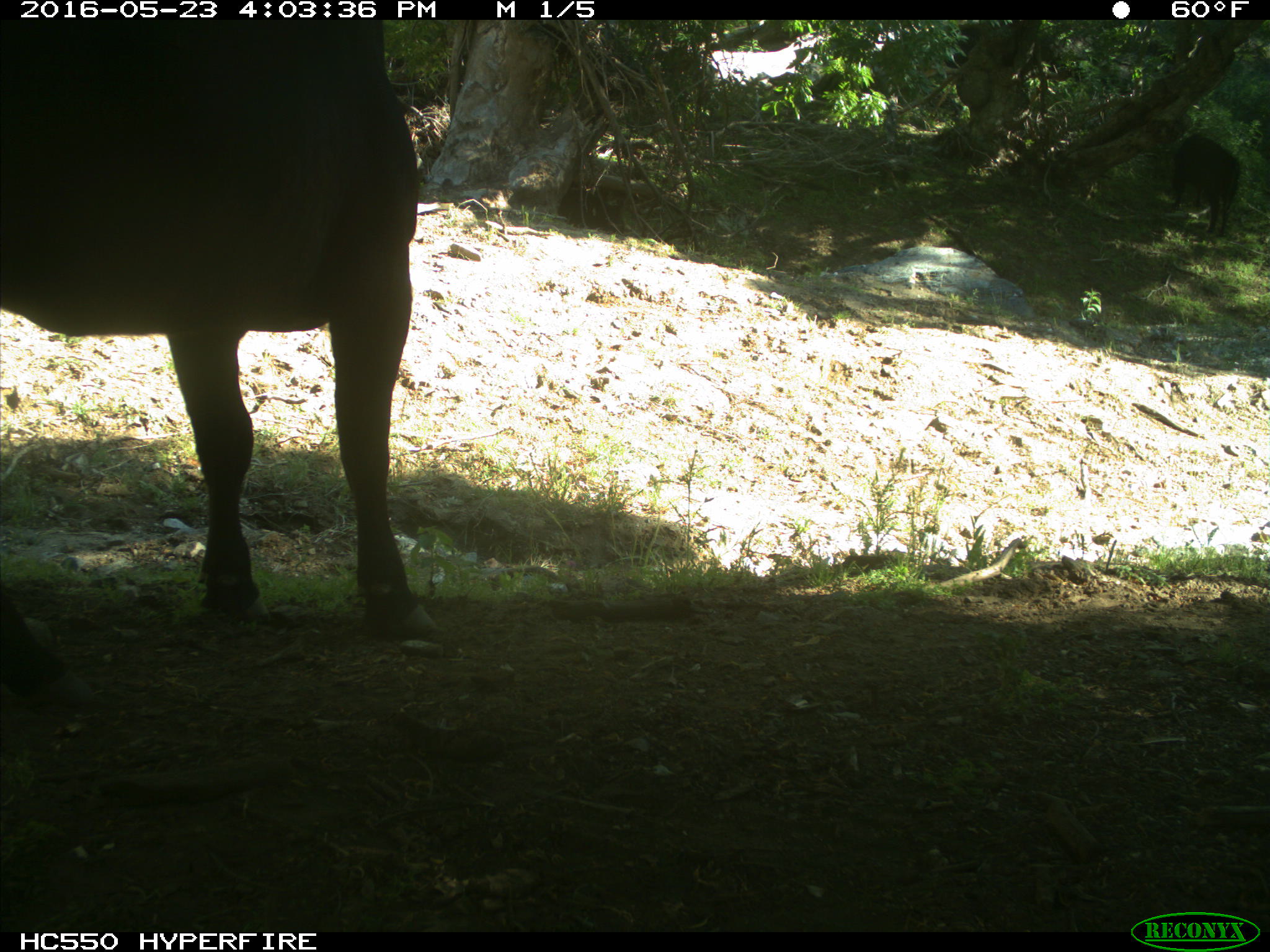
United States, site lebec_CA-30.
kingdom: Animalia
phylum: Chordata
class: Mammalia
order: Artiodactyla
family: Bovidae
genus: Bos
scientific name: Bos taurus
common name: domestic cow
Bos taurus (domestic cow).